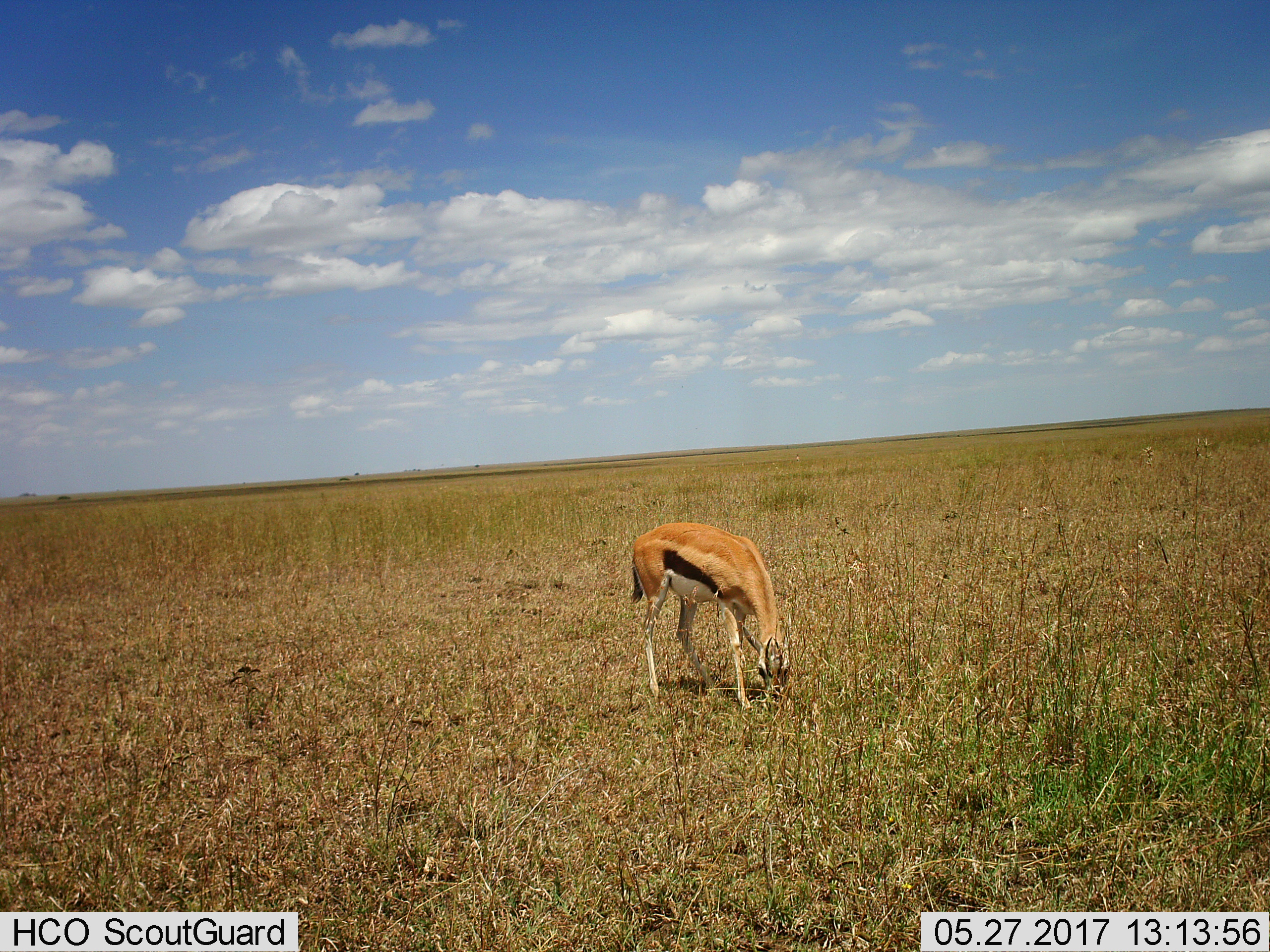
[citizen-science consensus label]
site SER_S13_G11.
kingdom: Animalia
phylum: Chordata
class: Mammalia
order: Artiodactyla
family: Bovidae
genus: Eudorcas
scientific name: Eudorcas thomsonii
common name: thomson's gazelle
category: gazellethomsons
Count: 1.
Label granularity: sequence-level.